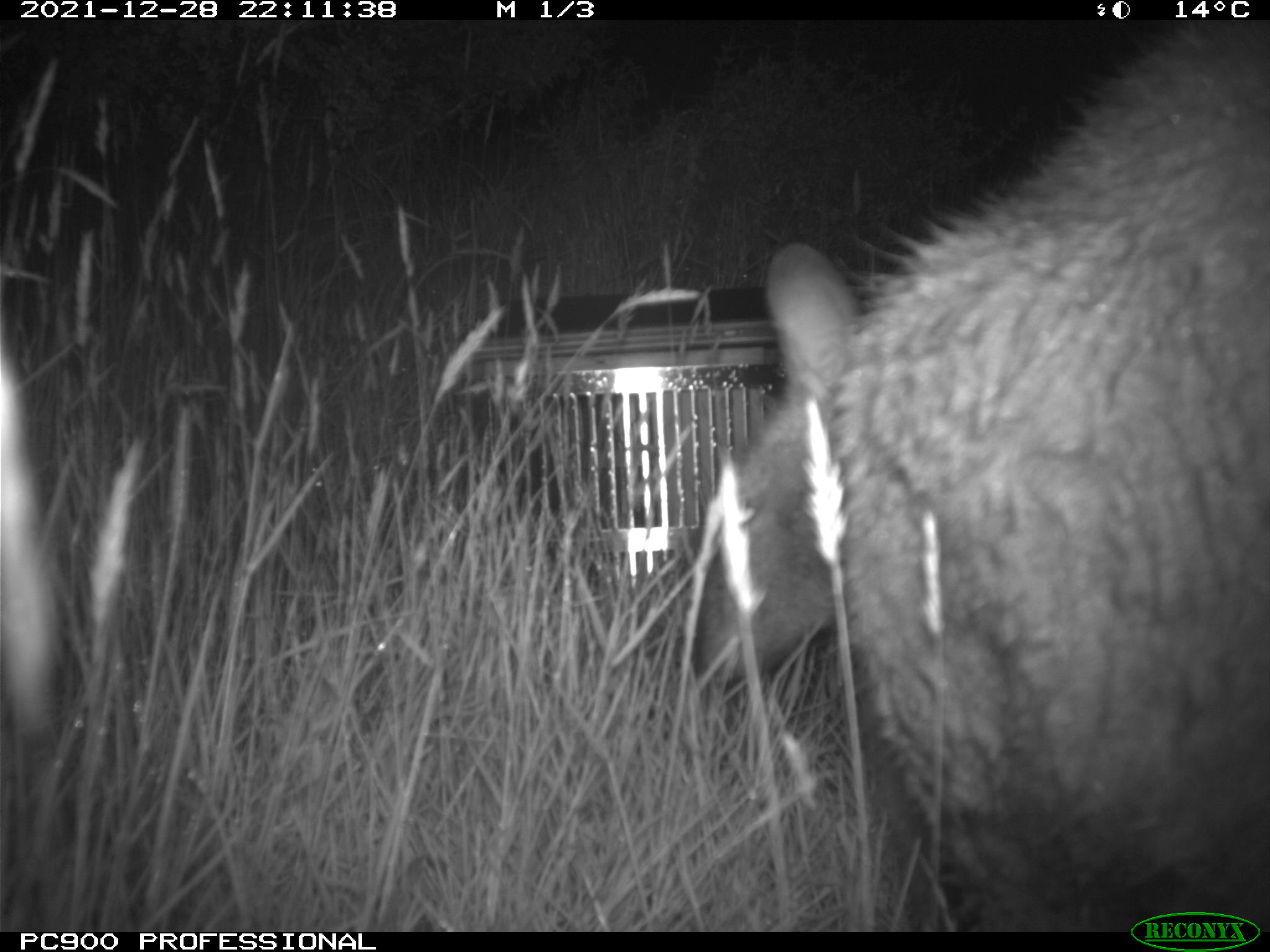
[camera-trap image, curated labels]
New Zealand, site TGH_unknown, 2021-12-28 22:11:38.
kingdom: Animalia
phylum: Chordata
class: Mammalia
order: Diprotodontia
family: Macropodidae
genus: Notamacropus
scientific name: Notamacropus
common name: wallaby